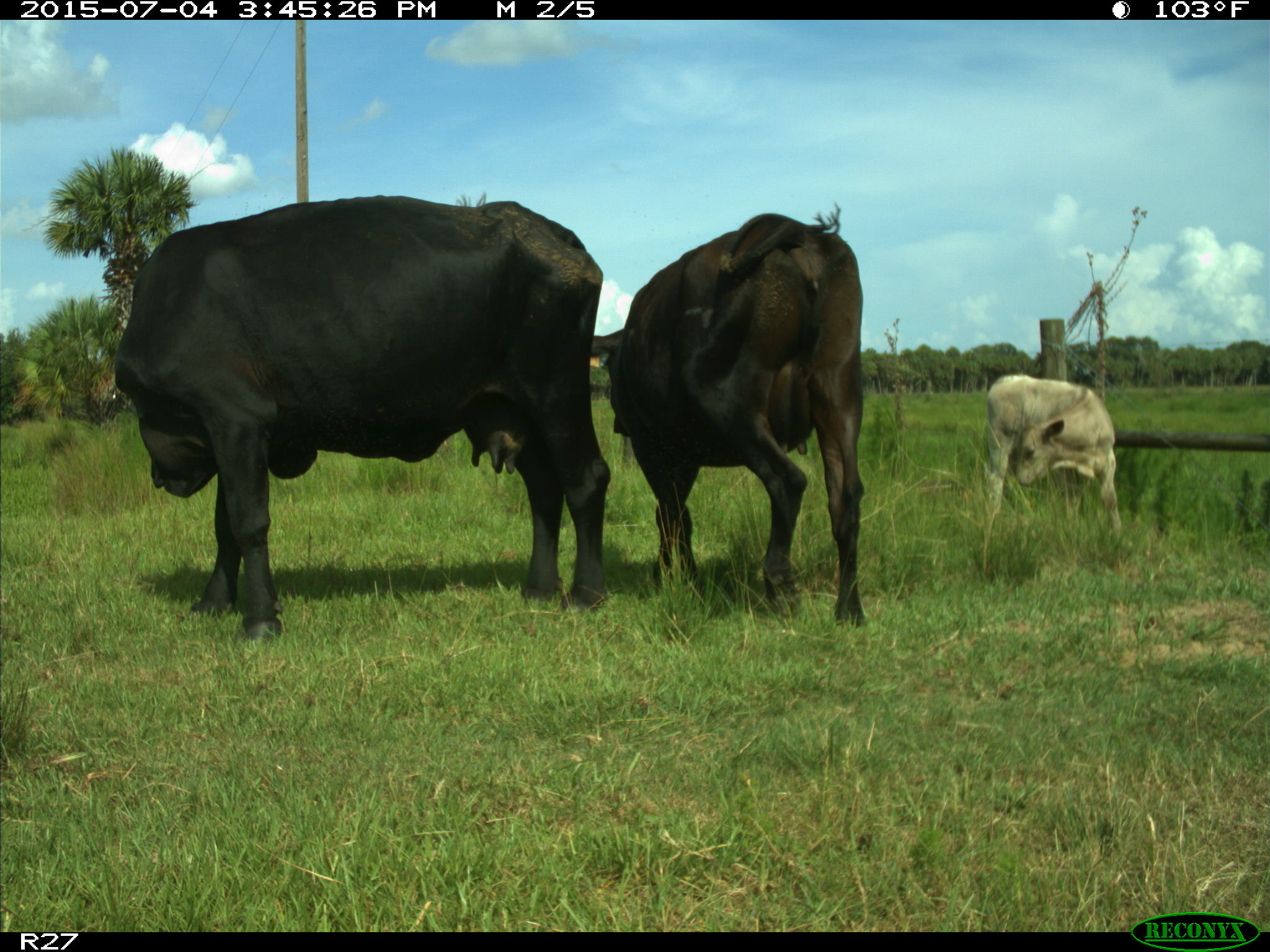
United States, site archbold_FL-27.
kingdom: Animalia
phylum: Chordata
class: Mammalia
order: Artiodactyla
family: Bovidae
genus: Bos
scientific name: Bos taurus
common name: domestic cow